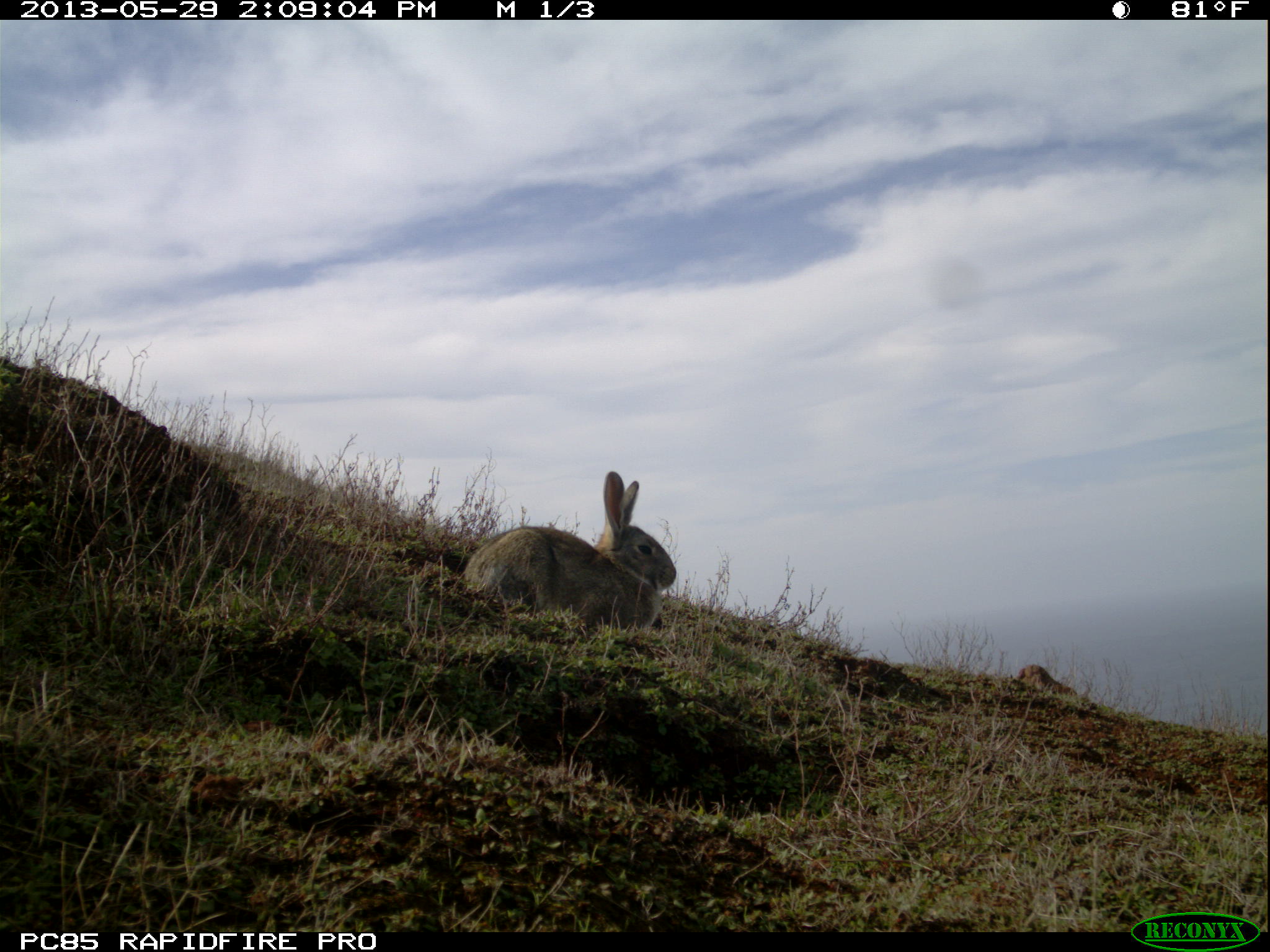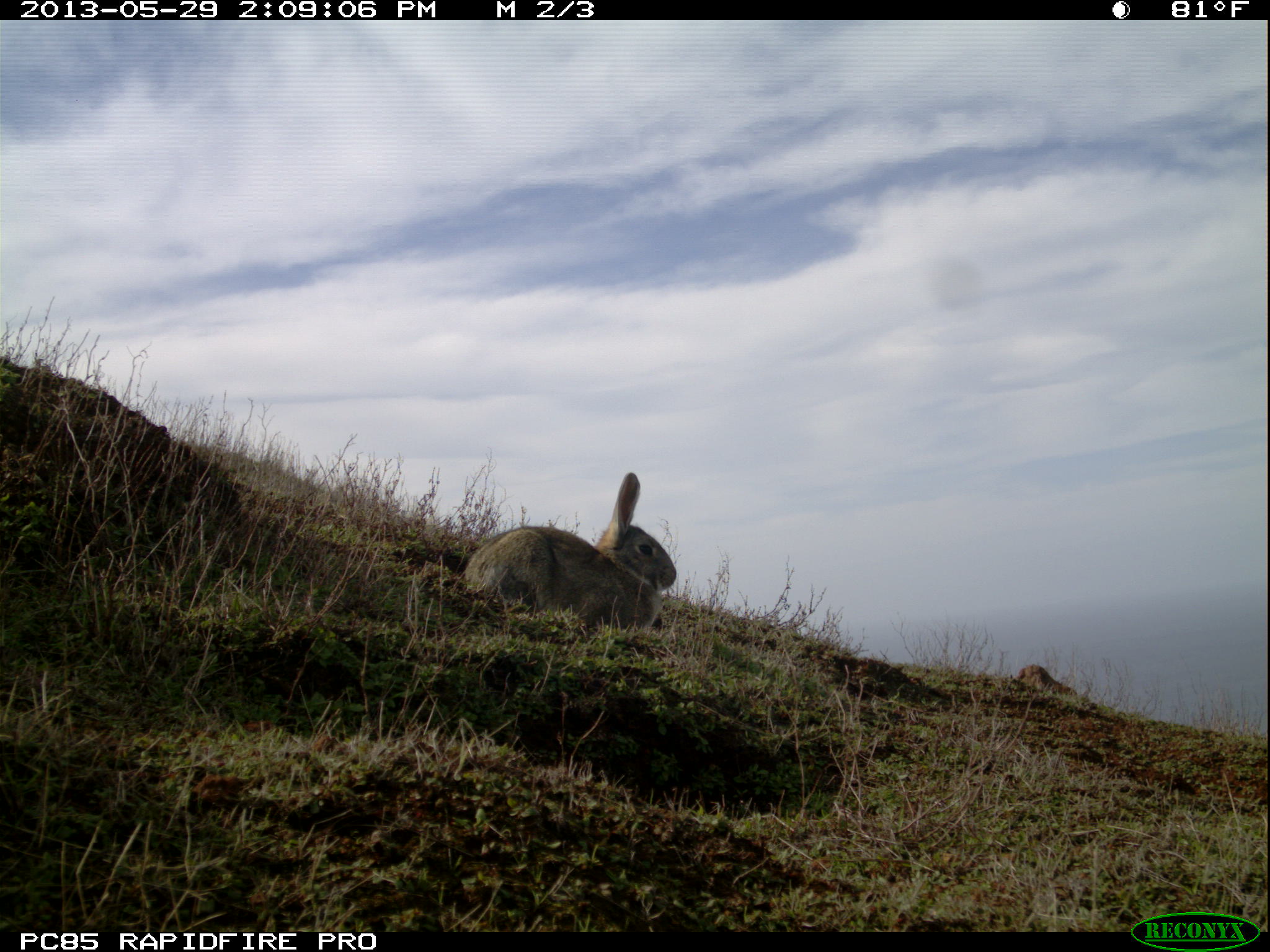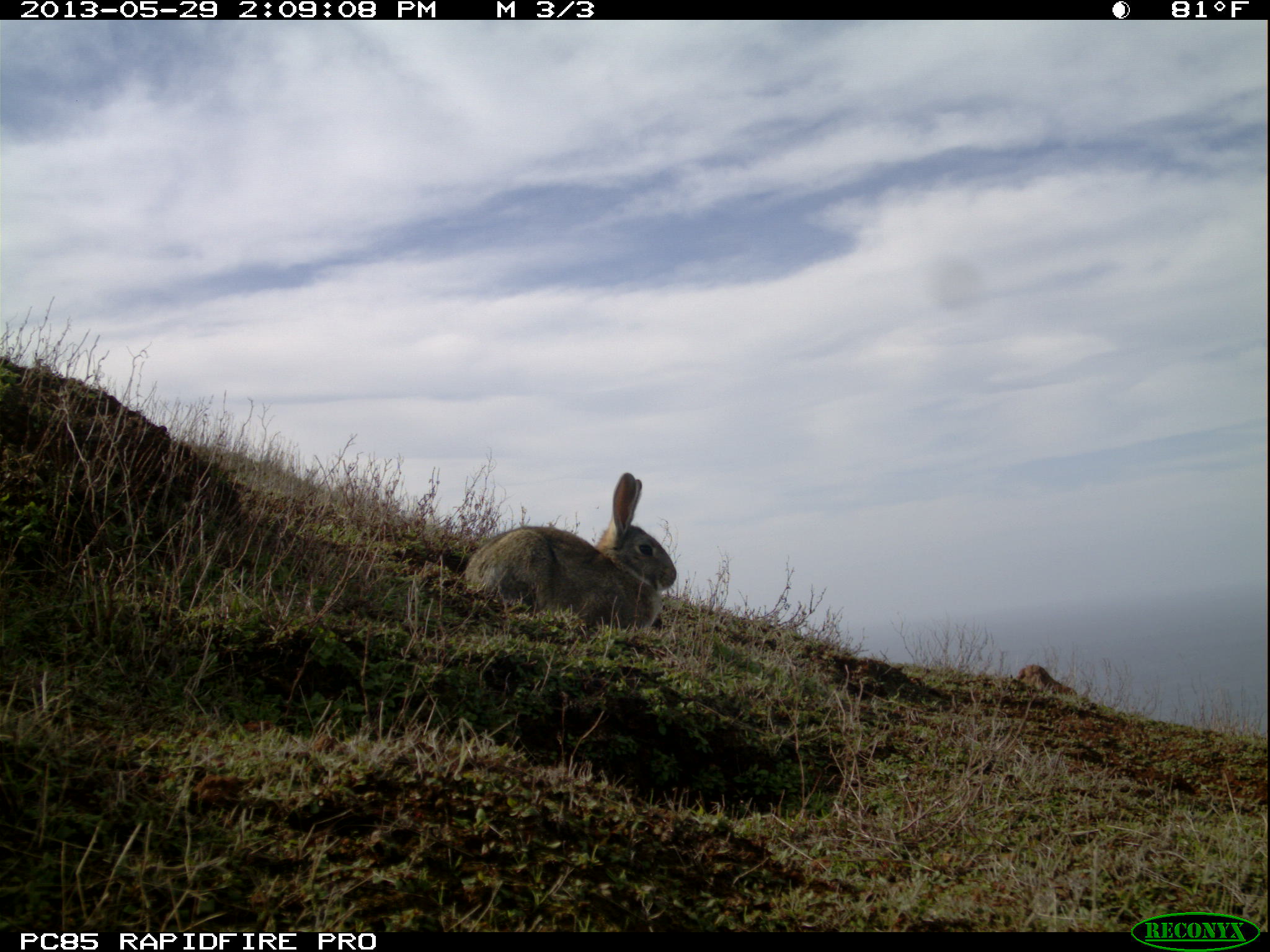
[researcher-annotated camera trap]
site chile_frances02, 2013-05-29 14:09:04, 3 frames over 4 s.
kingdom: Animalia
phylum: Chordata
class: Mammalia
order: Lagomorpha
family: Leporidae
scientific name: Leporidae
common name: rabbits and hares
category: rabbit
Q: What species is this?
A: Rabbit (rabbits and hares) (Leporidae).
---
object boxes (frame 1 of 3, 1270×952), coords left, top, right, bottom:
rabbit: 443, 471, 676, 640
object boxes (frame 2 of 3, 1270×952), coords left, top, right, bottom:
rabbit: 443, 473, 677, 639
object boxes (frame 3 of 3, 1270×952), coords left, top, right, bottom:
rabbit: 451, 472, 677, 640